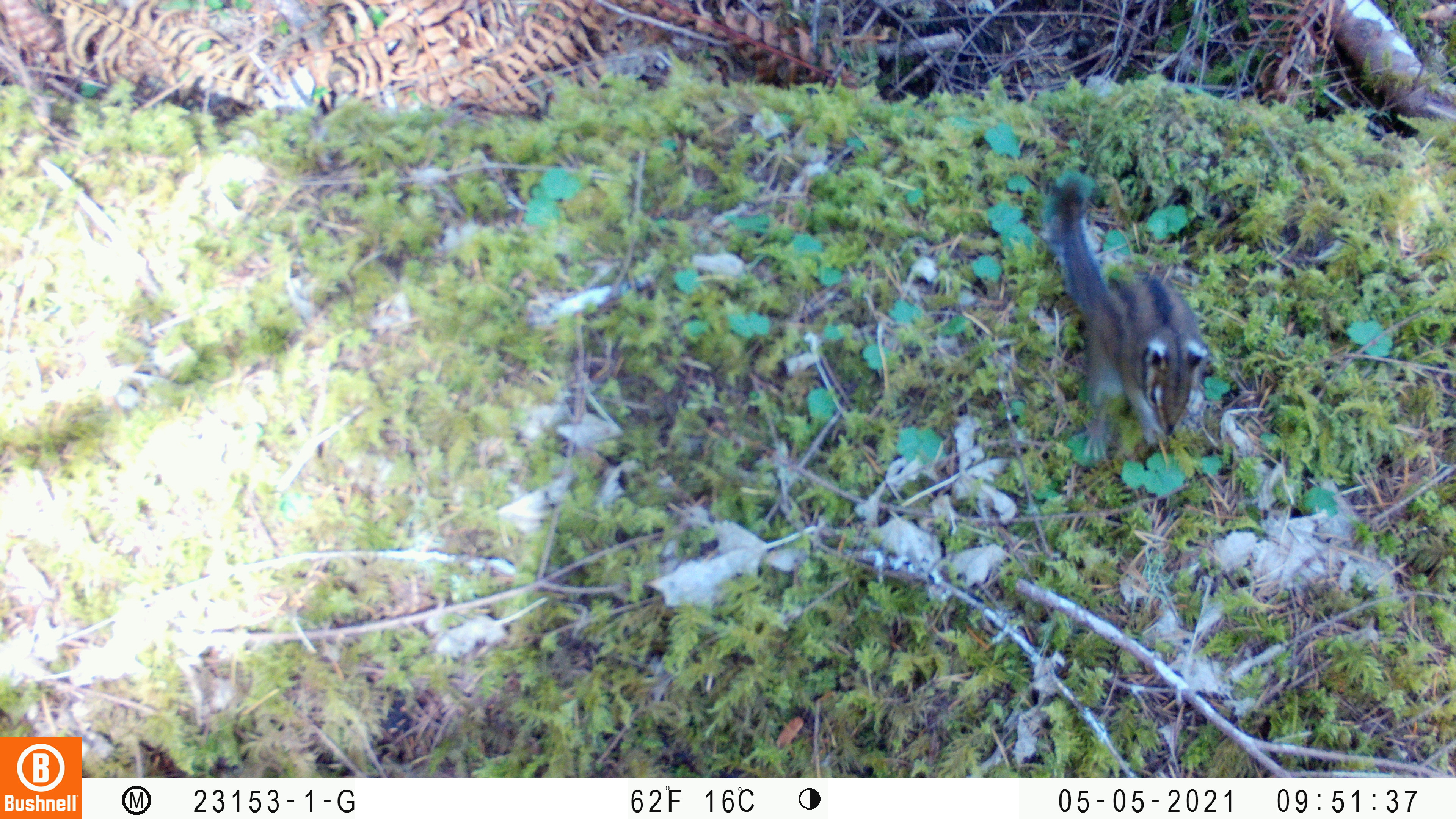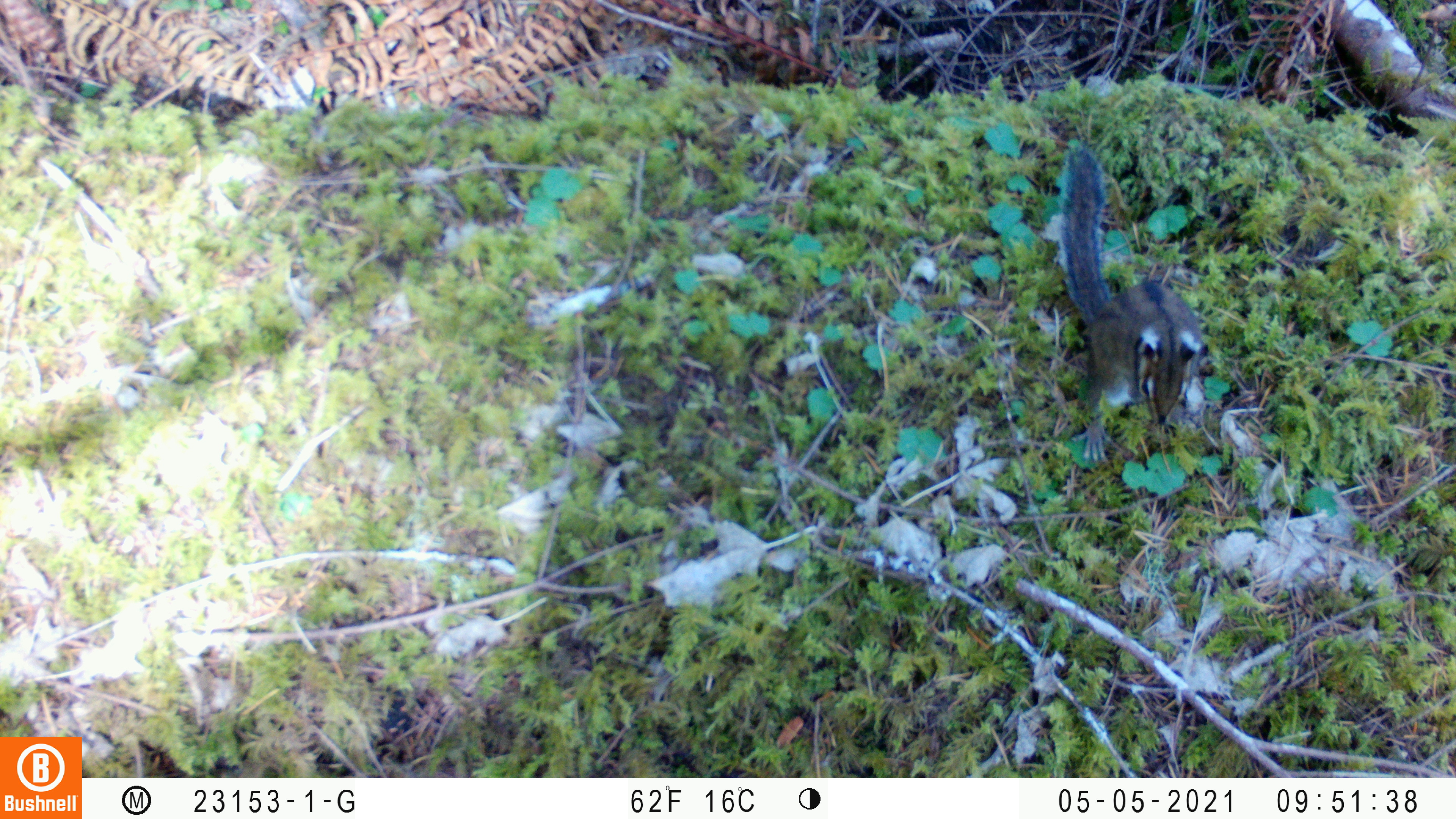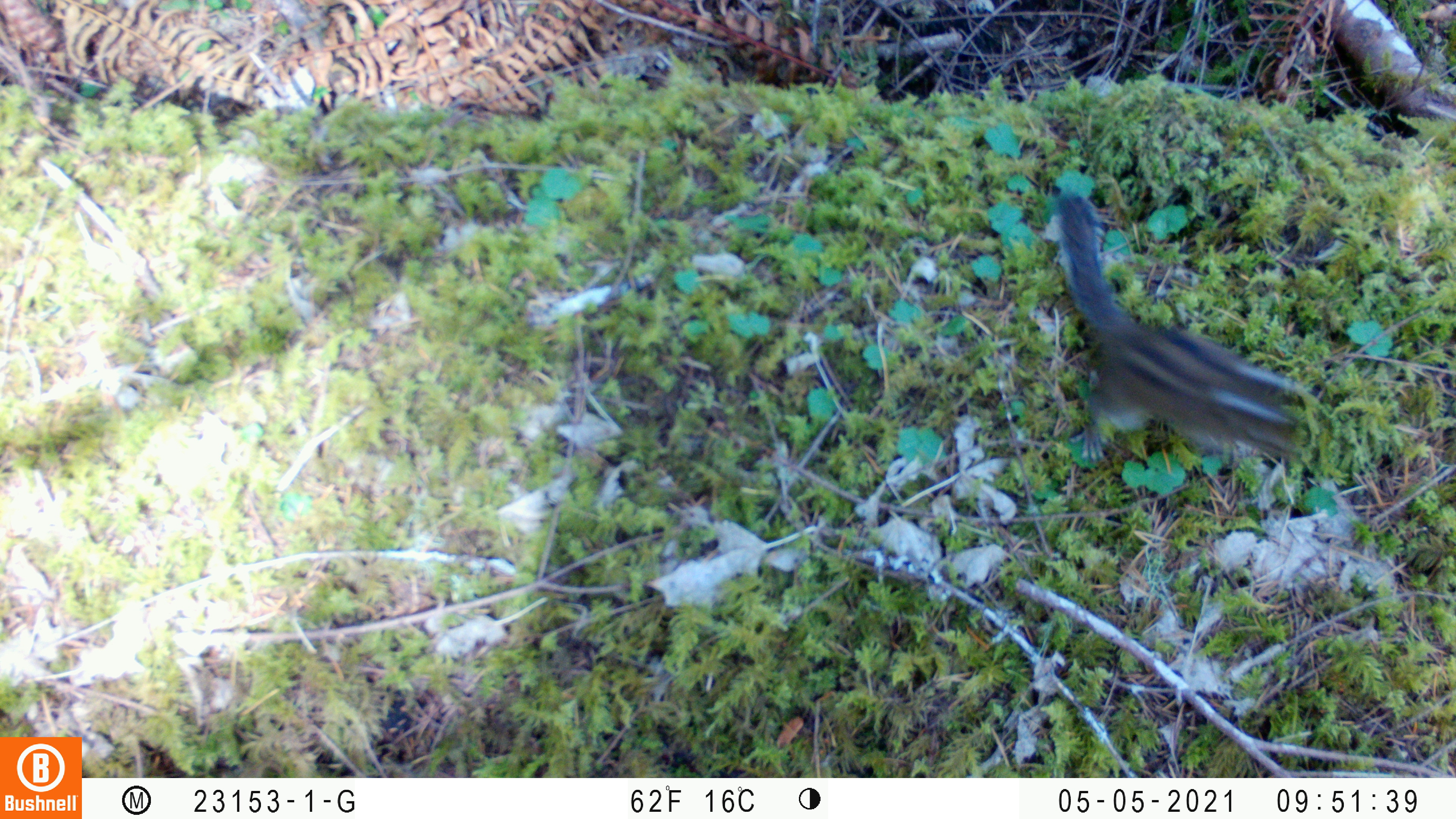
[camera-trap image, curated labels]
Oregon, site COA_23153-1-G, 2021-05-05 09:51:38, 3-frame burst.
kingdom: Animalia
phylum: Chordata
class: Mammalia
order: Rodentia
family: Sciuridae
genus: Neotamias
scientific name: Neotamias townsendii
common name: townsend's chipmunk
Townsend's chipmunk (Neotamias townsendii).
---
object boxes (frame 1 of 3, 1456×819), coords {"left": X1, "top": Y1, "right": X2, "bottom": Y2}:
townsend's chipmunk: {"left": 1036, "top": 175, "right": 1213, "bottom": 469}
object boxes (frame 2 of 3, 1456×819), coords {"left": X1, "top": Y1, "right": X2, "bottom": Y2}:
townsend's chipmunk: {"left": 1057, "top": 139, "right": 1226, "bottom": 474}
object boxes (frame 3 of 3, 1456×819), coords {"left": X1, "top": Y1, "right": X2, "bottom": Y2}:
townsend's chipmunk: {"left": 1046, "top": 181, "right": 1311, "bottom": 480}